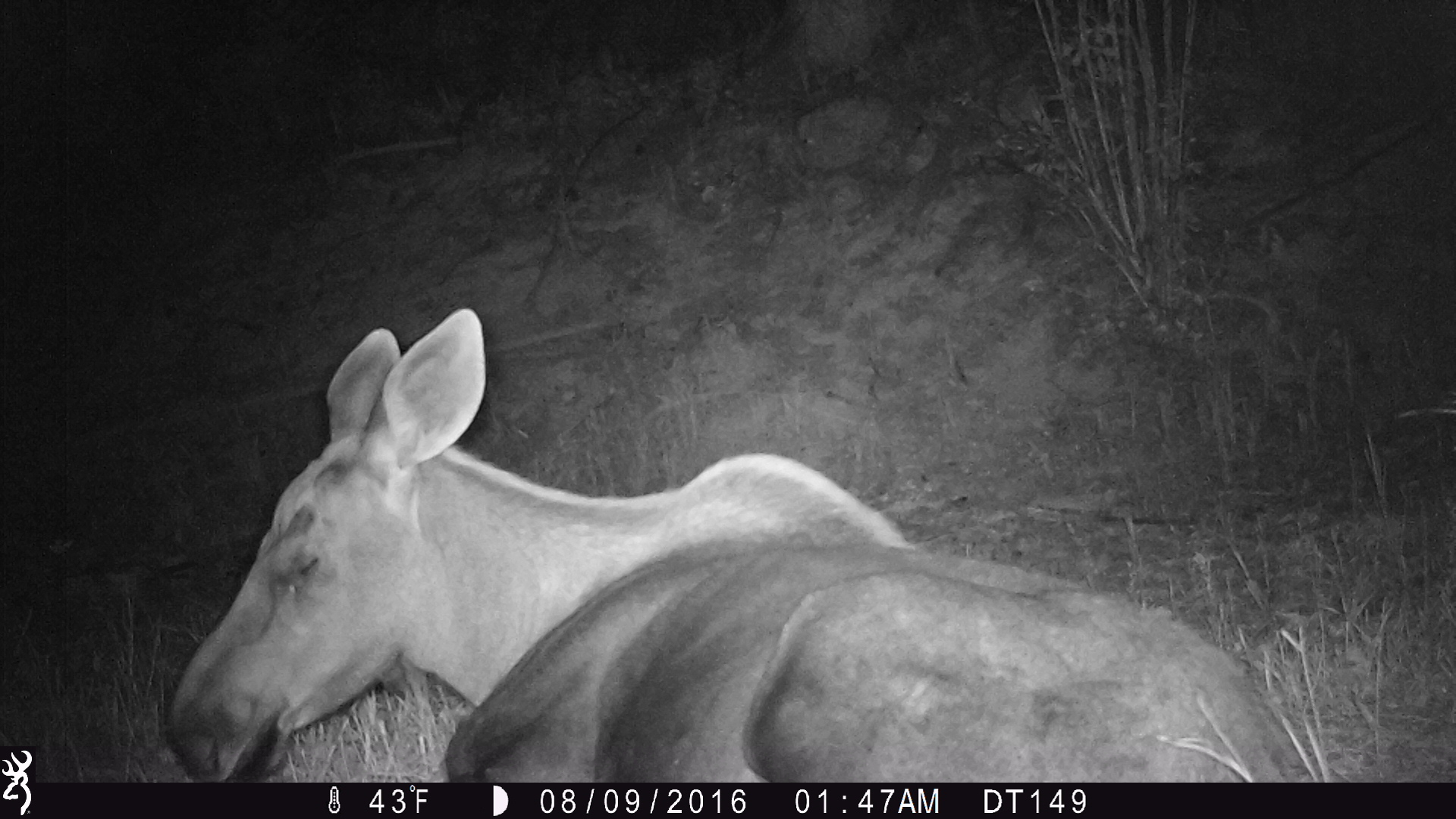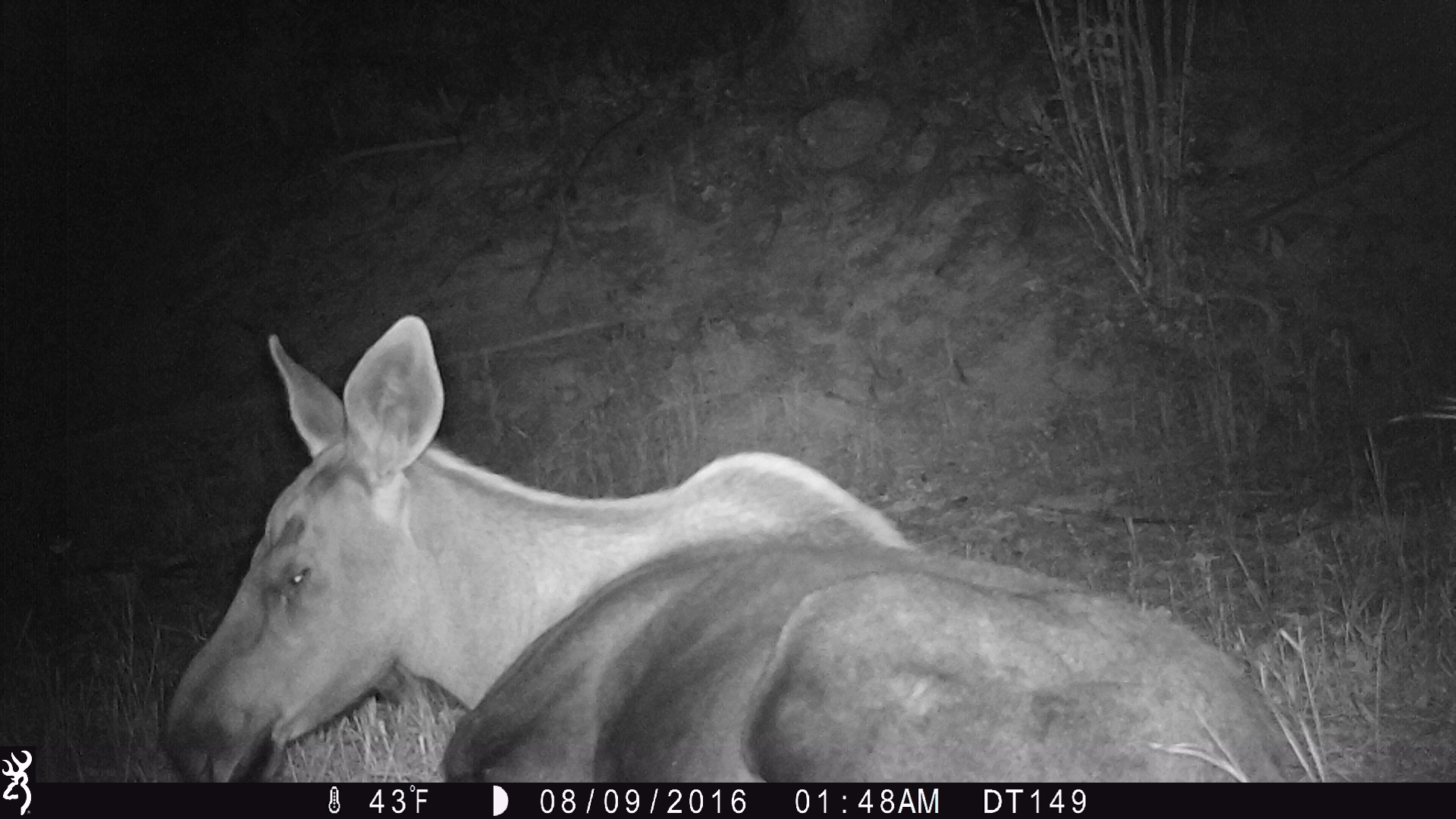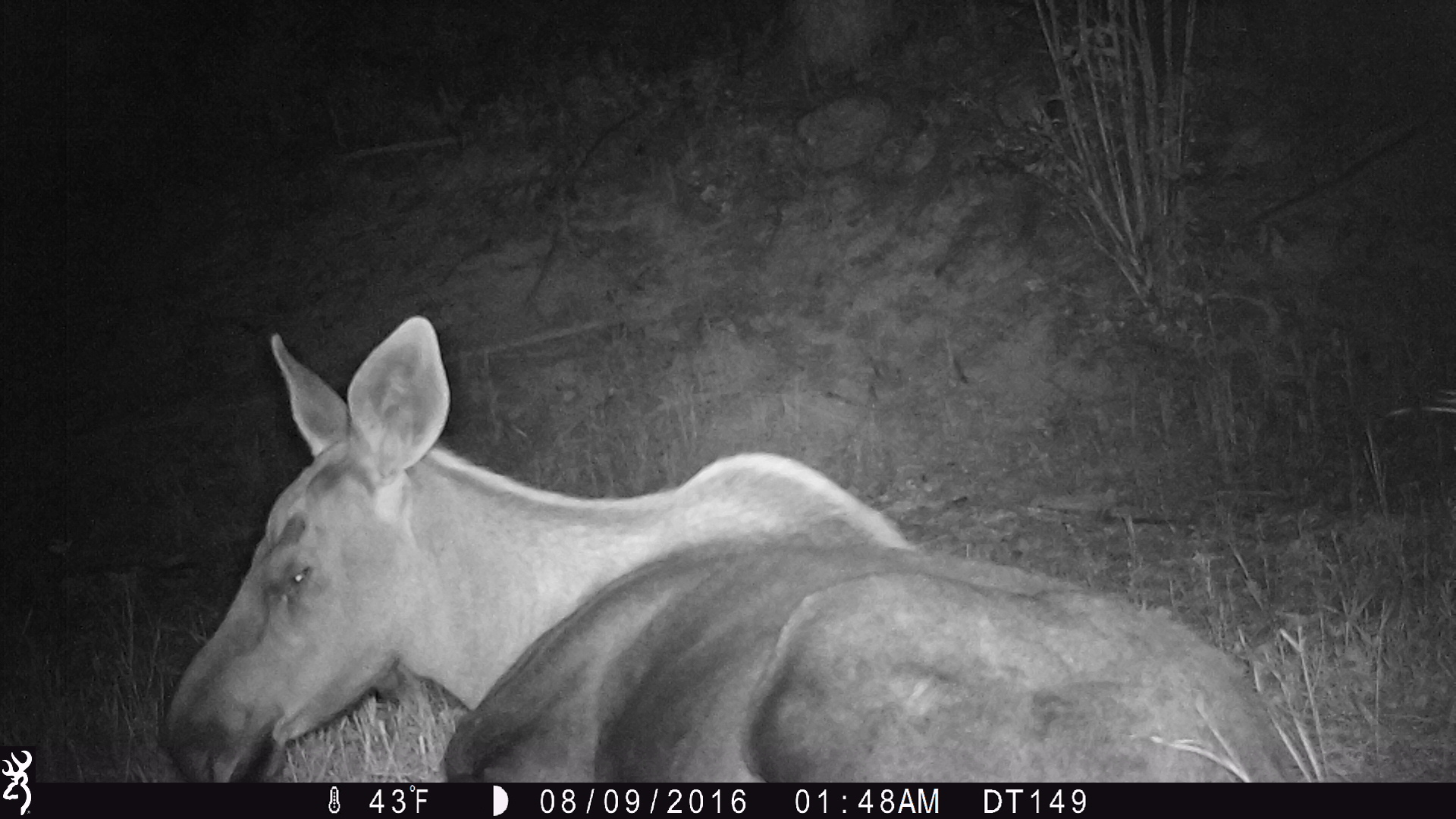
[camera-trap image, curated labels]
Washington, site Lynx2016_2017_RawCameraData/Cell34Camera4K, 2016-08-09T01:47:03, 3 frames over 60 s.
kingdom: Animalia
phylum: Chordata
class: Mammalia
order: Artiodactyla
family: Cervidae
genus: Alces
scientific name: Alces alces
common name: moose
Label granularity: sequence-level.